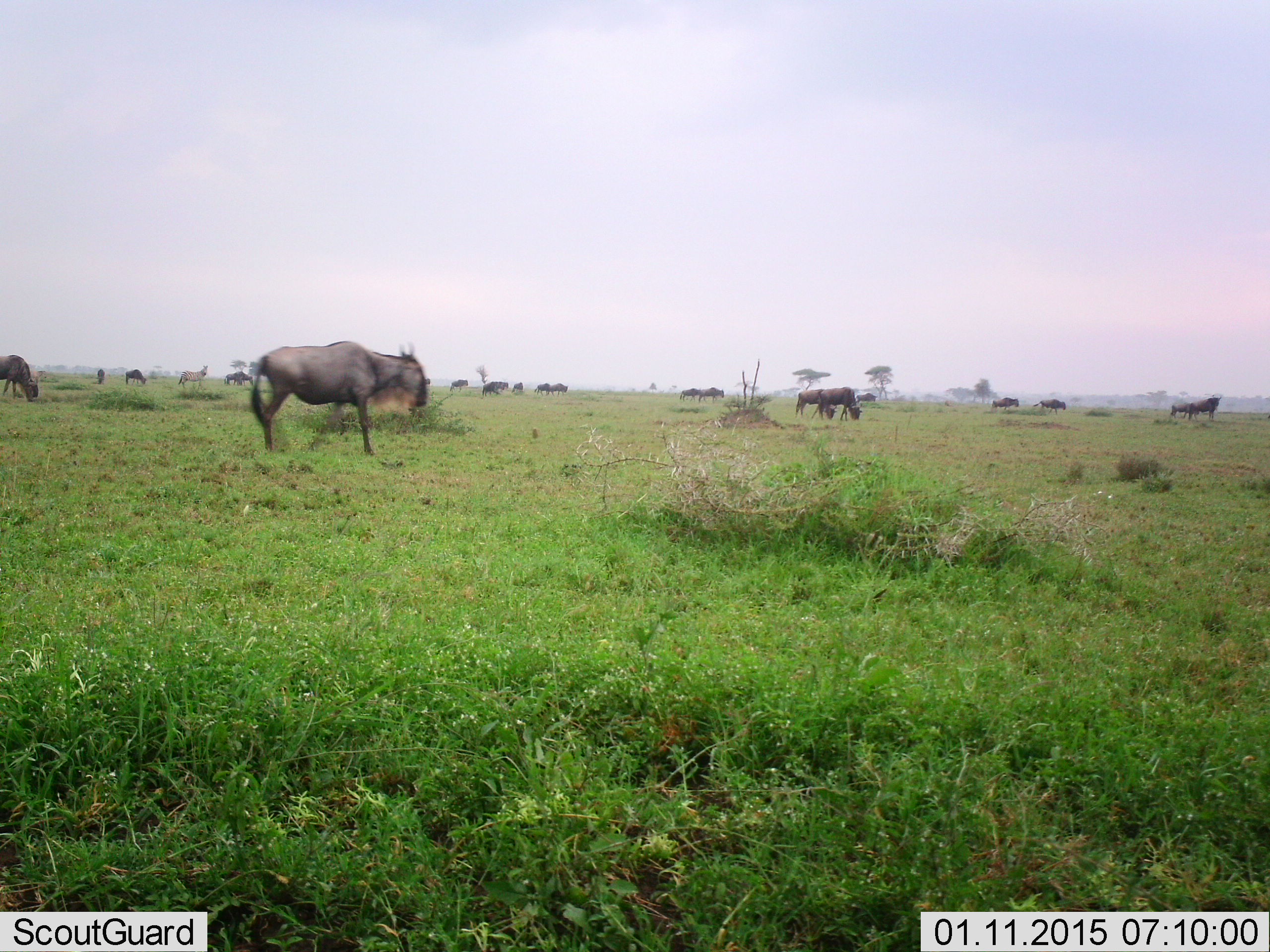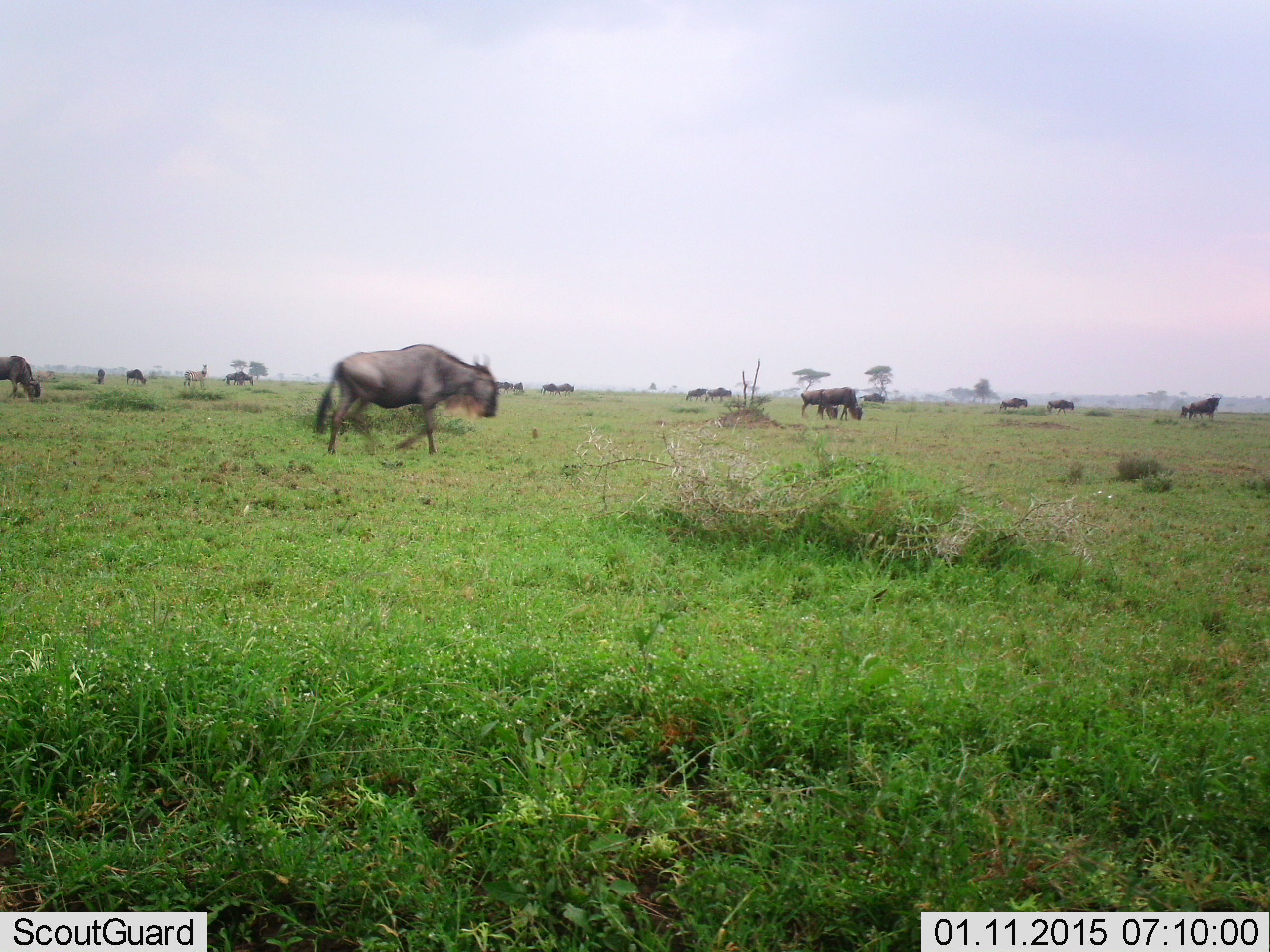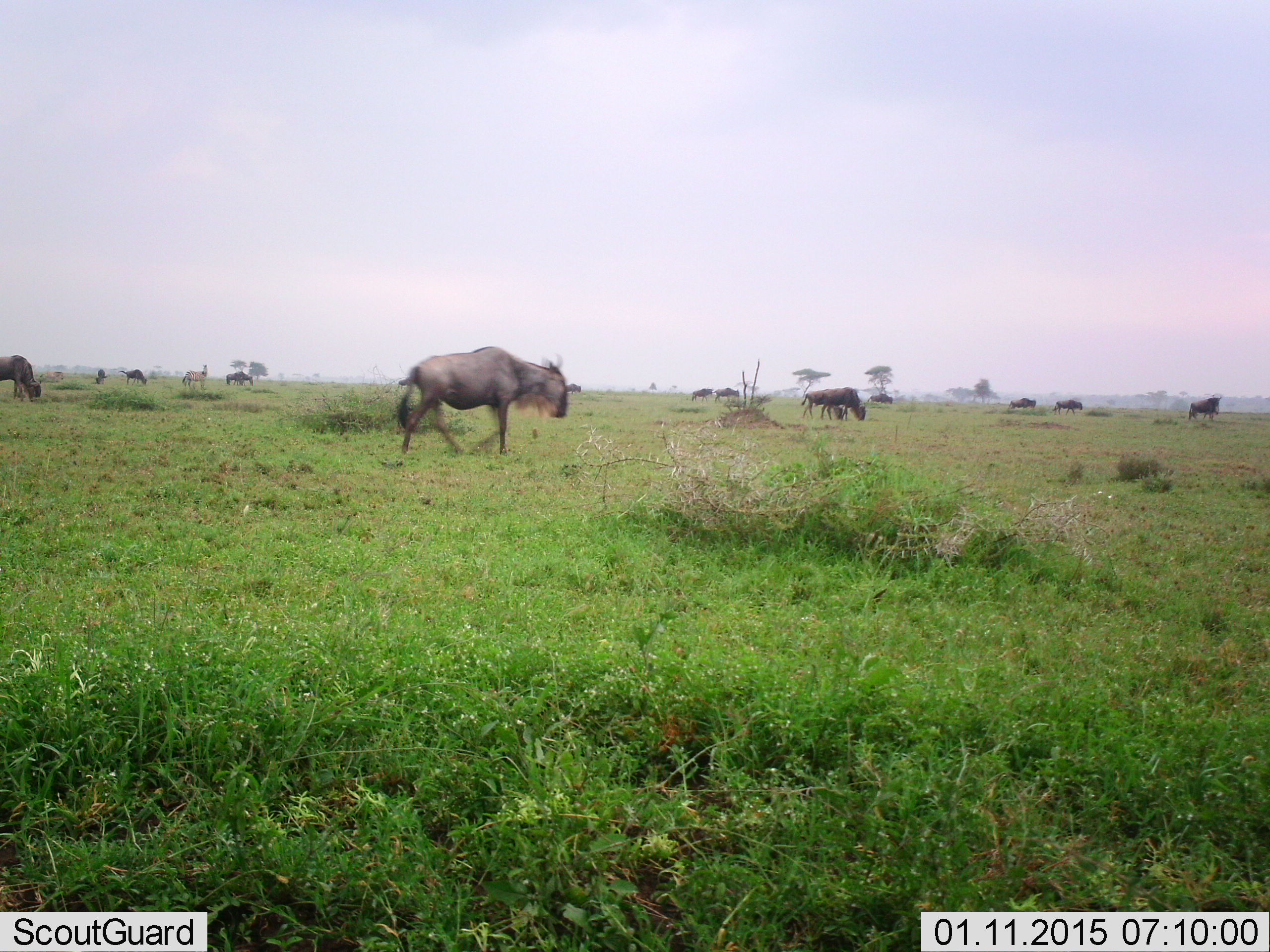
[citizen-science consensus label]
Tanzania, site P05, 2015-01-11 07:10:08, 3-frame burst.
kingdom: Animalia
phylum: Chordata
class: Mammalia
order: Artiodactyla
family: Bovidae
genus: Connochaetes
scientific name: Connochaetes taurinus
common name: blue wildebeest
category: wildebeest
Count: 11-50.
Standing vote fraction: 23%.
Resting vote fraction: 0%.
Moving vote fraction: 92%.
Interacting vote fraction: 0%.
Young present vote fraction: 8%.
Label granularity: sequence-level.